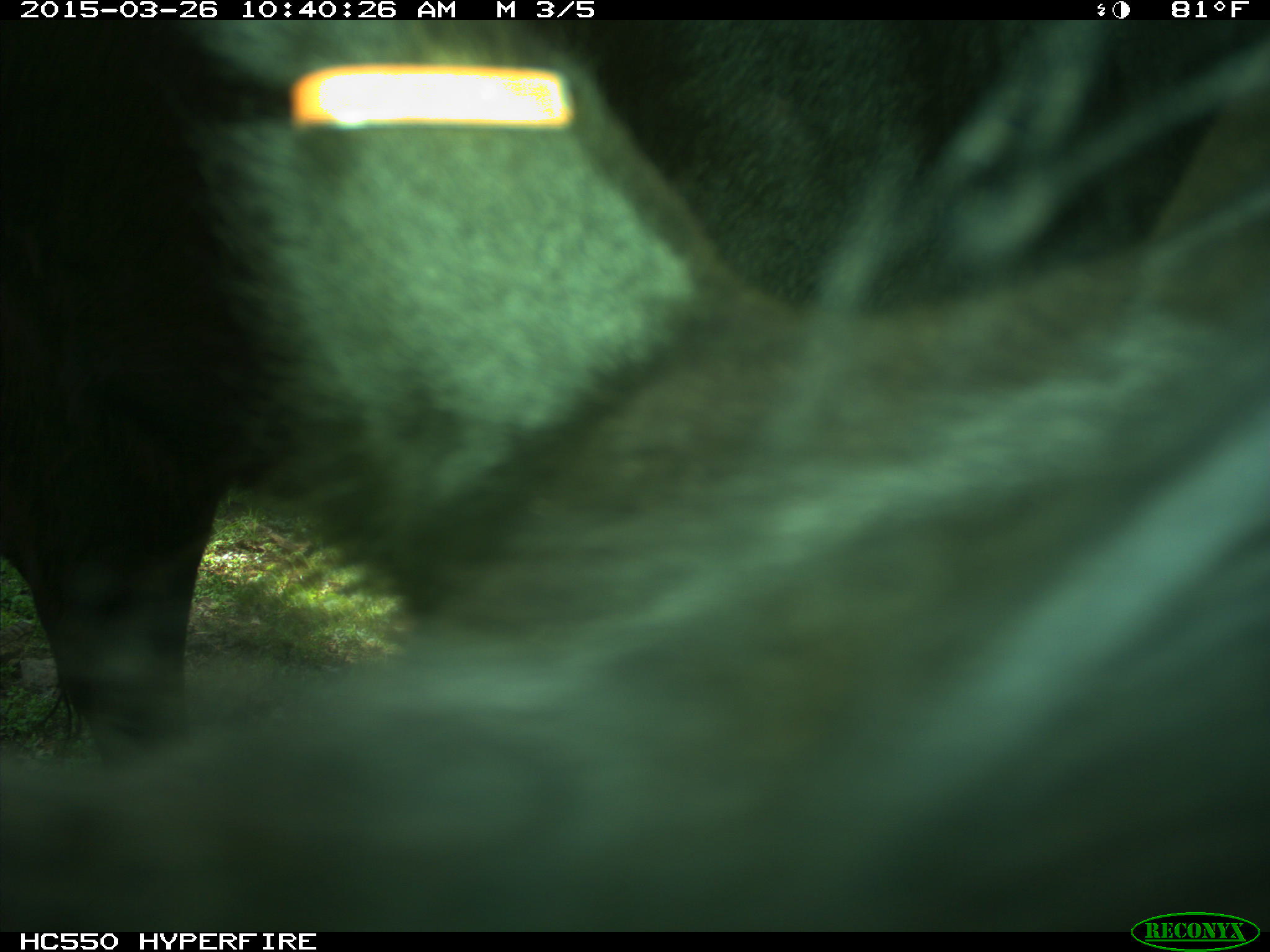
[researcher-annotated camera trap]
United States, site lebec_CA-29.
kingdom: Animalia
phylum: Chordata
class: Mammalia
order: Artiodactyla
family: Bovidae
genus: Bos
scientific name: Bos taurus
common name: domestic cow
Bos taurus (domestic cow).